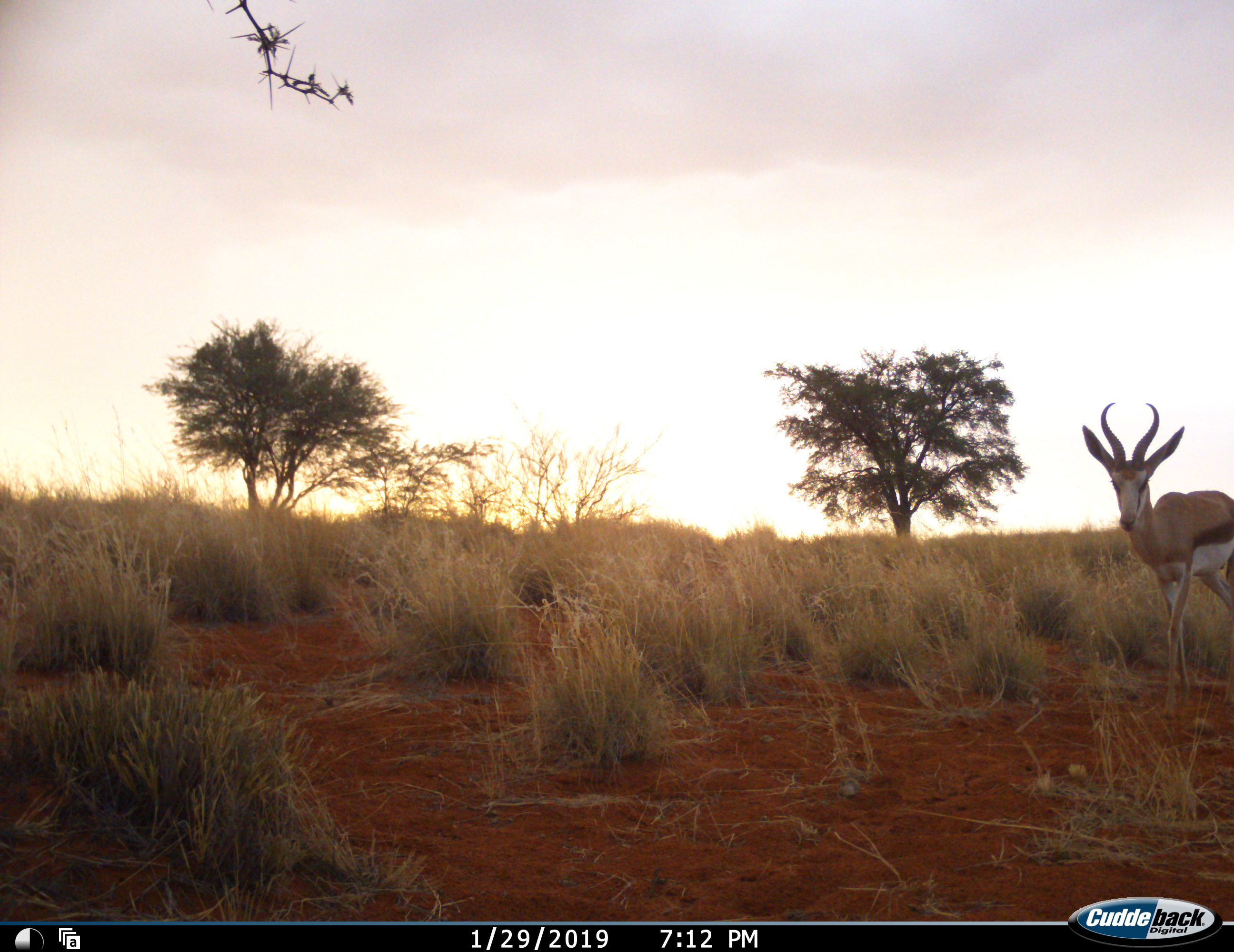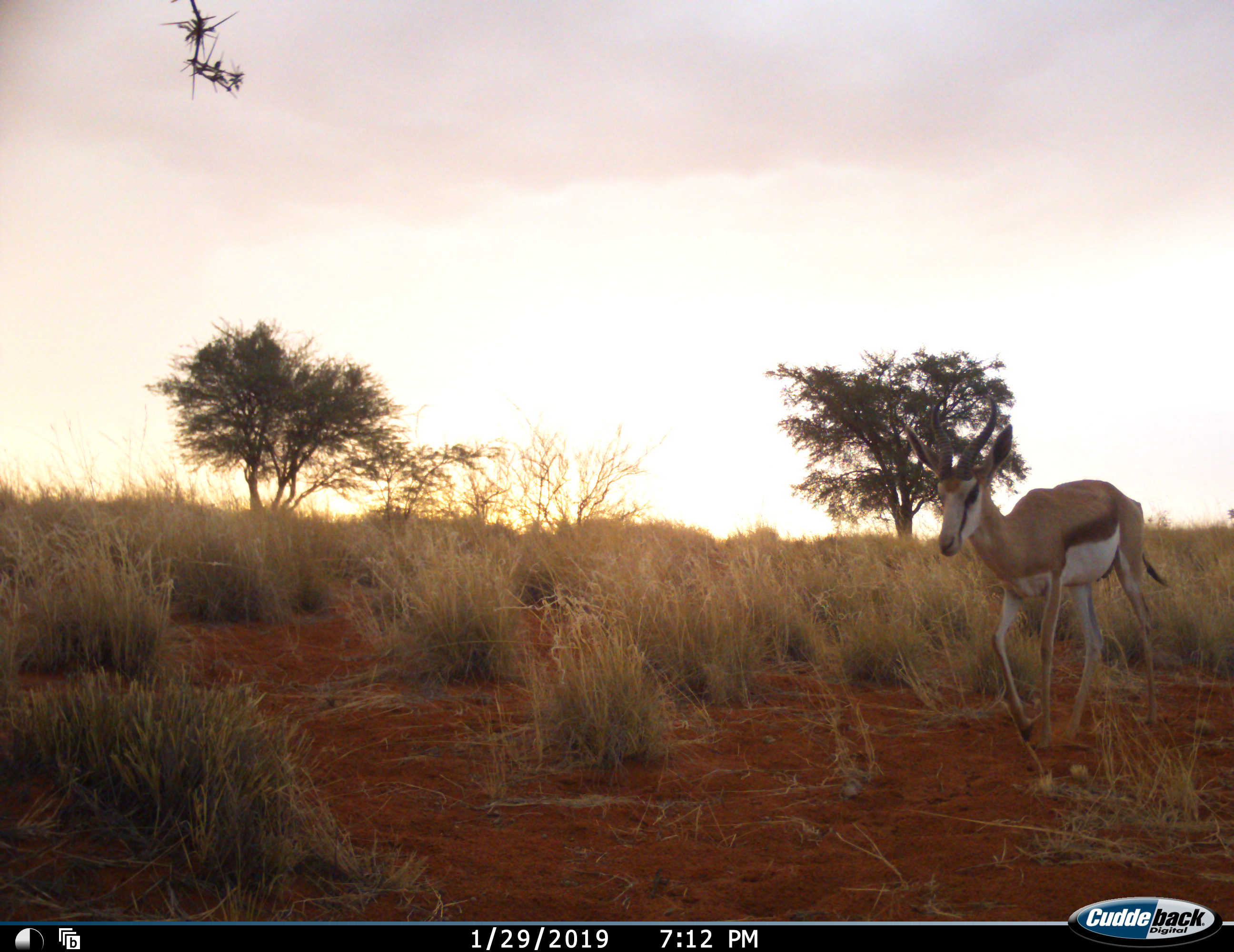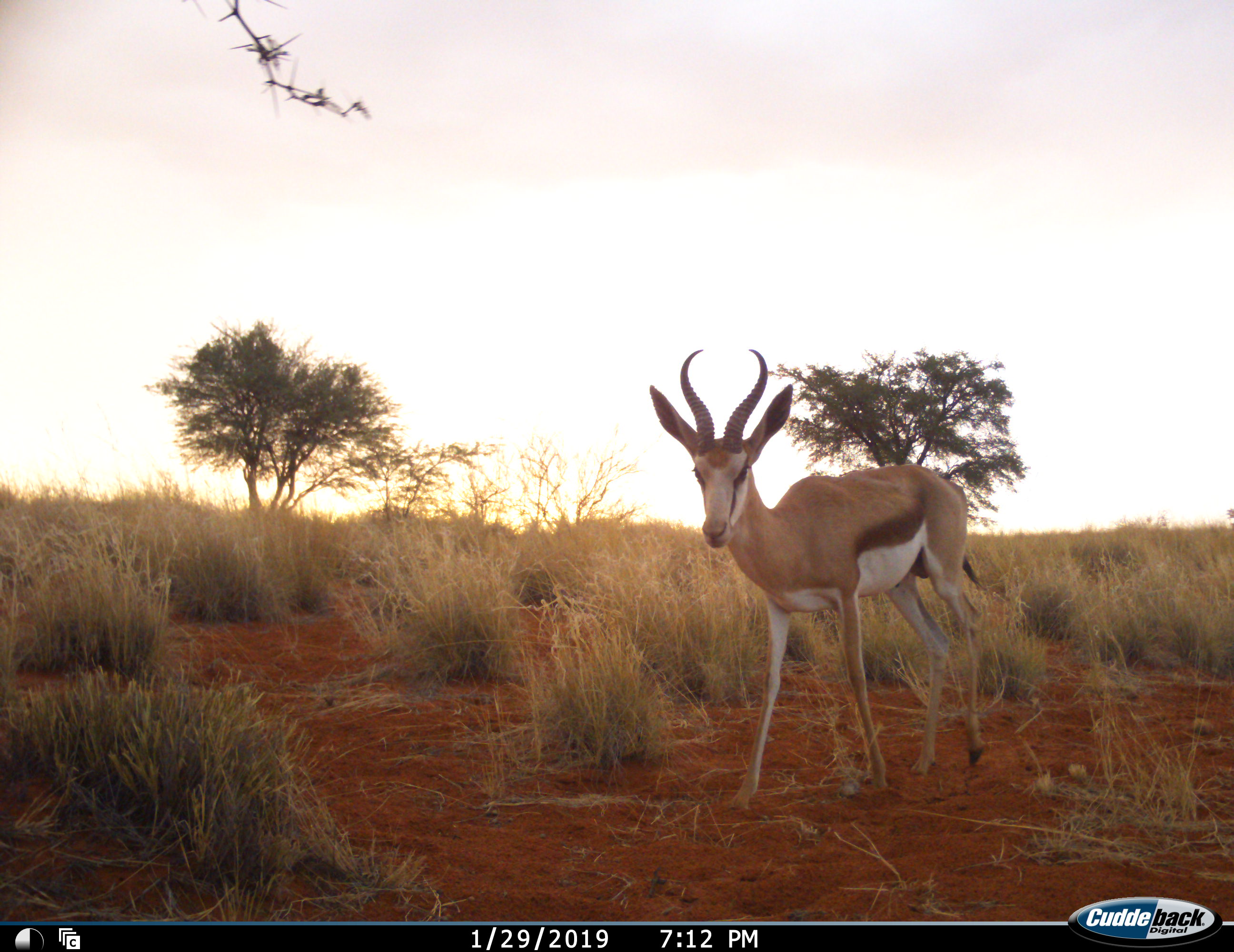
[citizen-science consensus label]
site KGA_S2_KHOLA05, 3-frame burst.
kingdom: Animalia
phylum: Chordata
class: Mammalia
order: Artiodactyla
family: Bovidae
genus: Antidorcas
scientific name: Antidorcas marsupialis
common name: springbok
Springbok (Antidorcas marsupialis), count 1. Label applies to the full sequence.